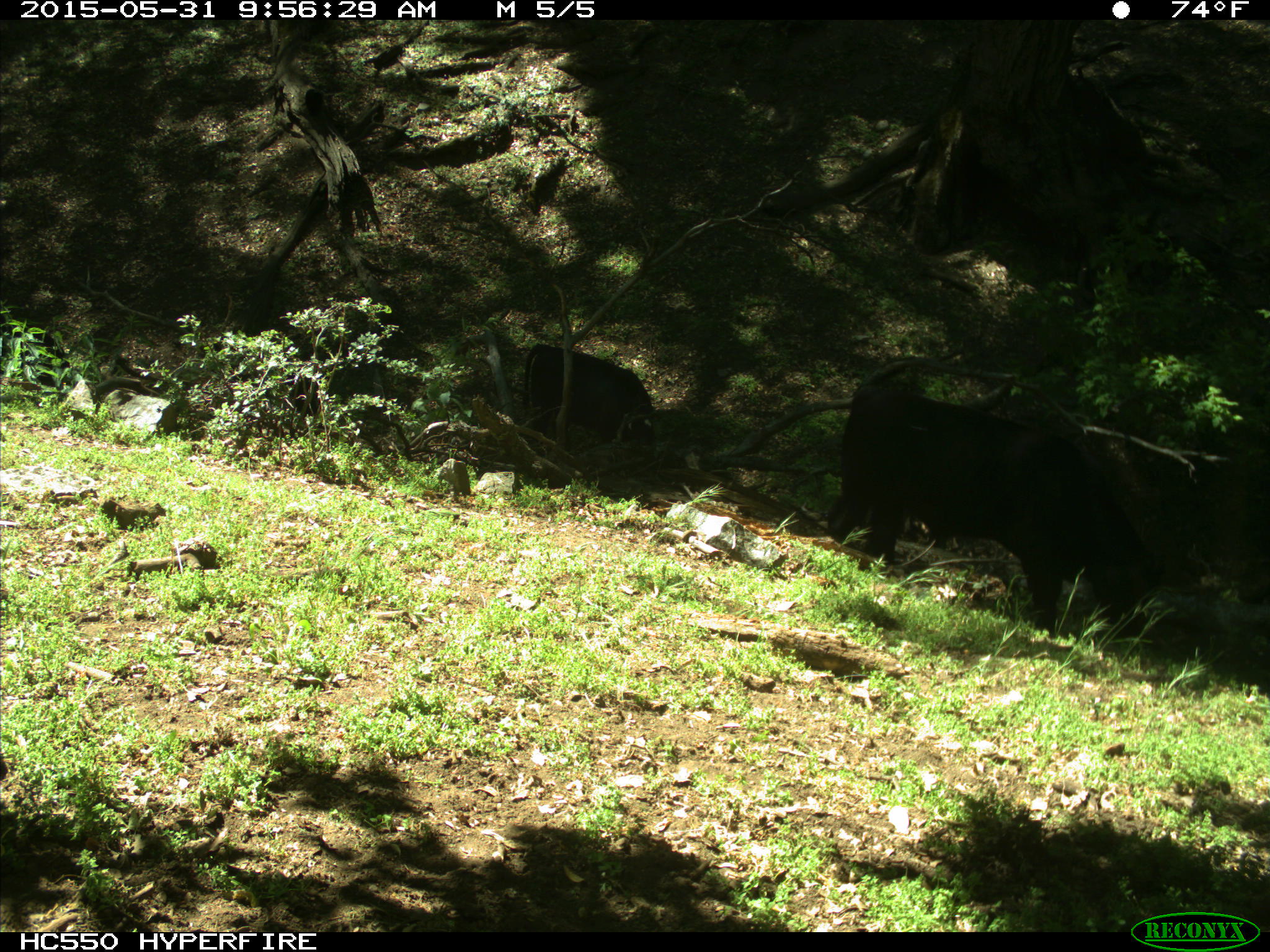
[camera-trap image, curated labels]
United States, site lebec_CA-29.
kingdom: Animalia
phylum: Chordata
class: Mammalia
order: Artiodactyla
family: Bovidae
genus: Bos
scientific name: Bos taurus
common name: domestic cow